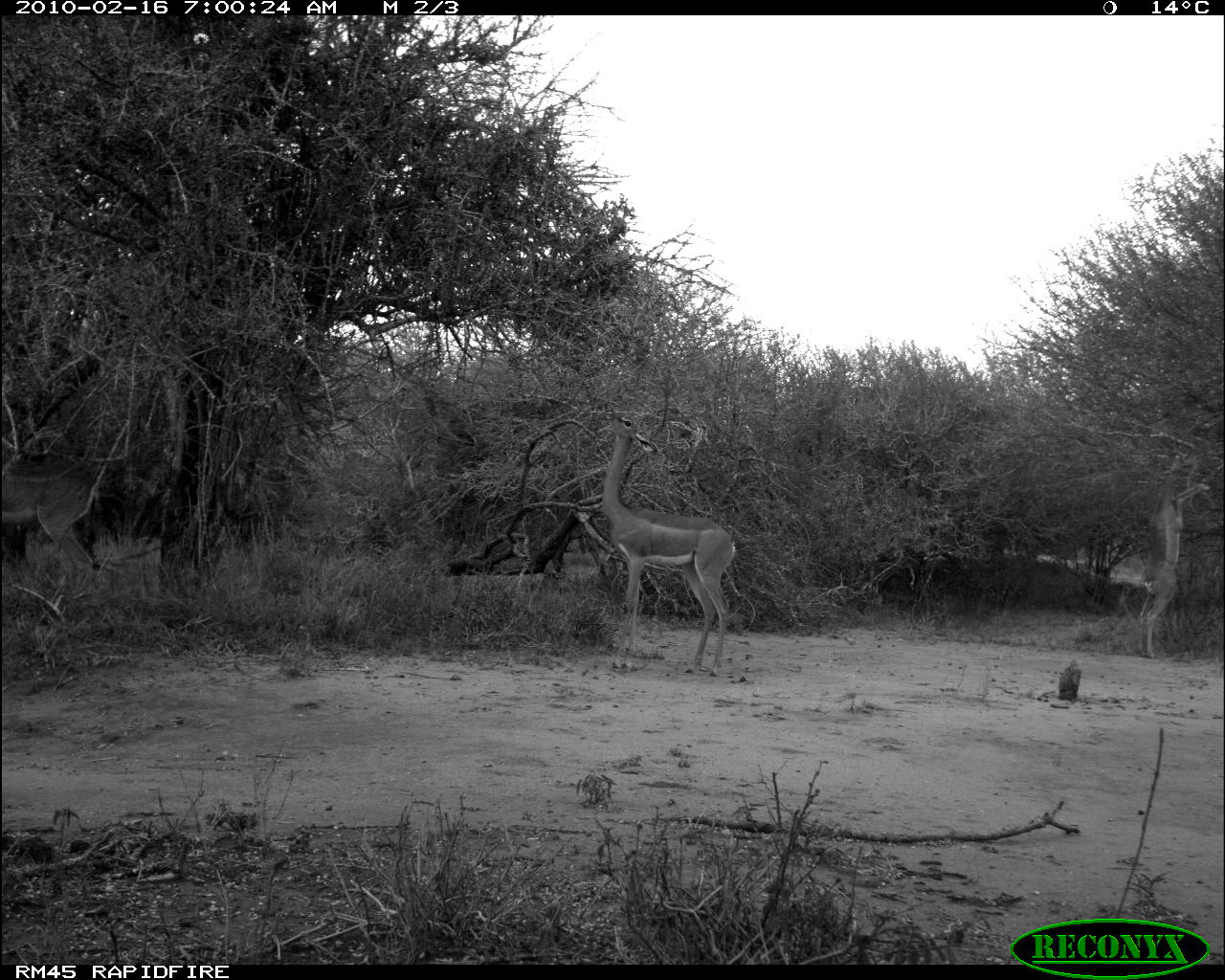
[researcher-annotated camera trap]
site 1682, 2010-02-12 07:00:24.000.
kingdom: Animalia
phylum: Chordata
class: Mammalia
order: Artiodactyla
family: Bovidae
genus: Litocranius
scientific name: Litocranius walleri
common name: gerenuk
Litocranius walleri (gerenuk), count 3.